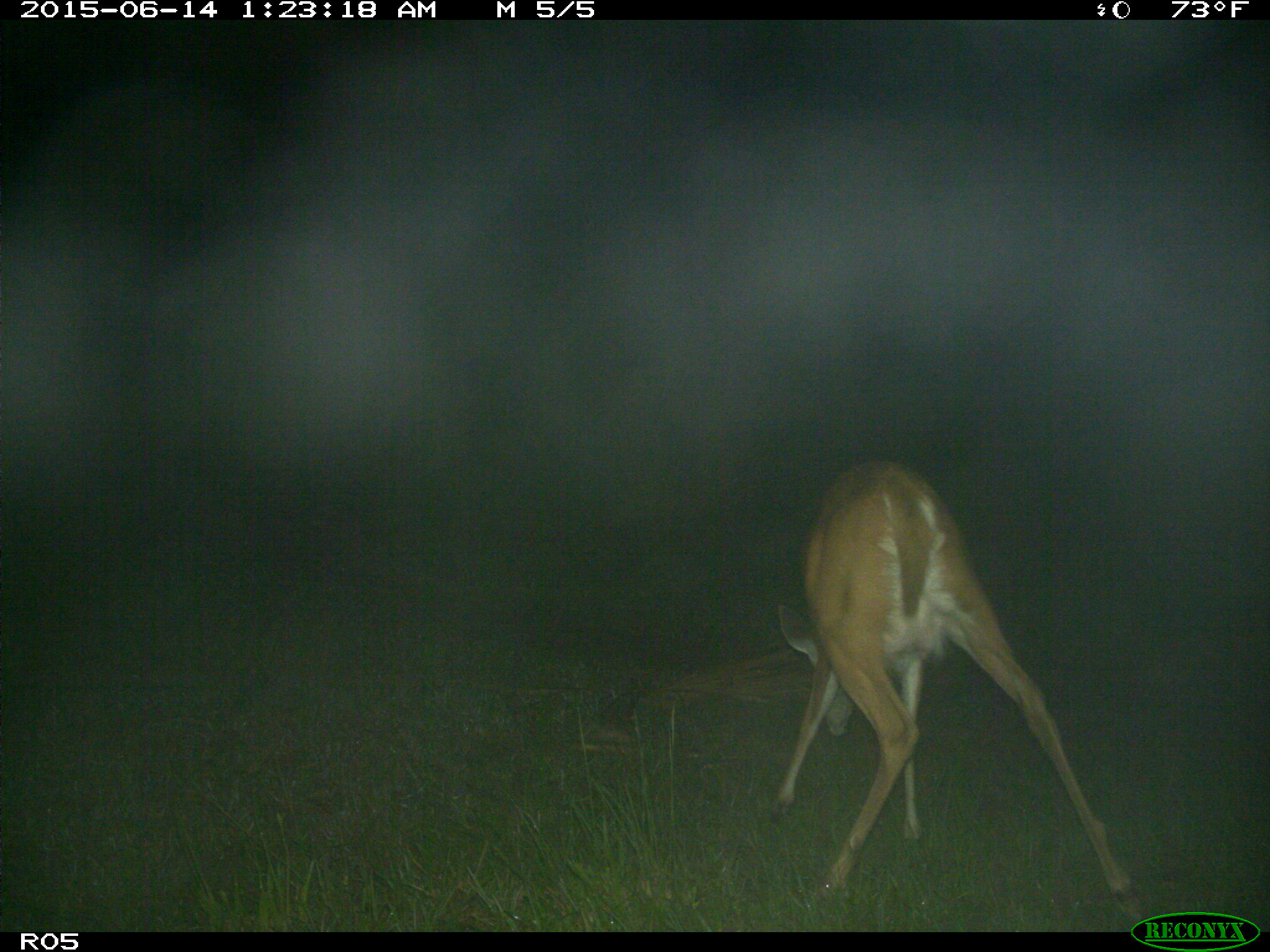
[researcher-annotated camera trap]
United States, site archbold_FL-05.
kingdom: Animalia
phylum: Chordata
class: Mammalia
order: Artiodactyla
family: Cervidae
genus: Odocoileus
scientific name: Odocoileus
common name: deer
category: unidentified deer